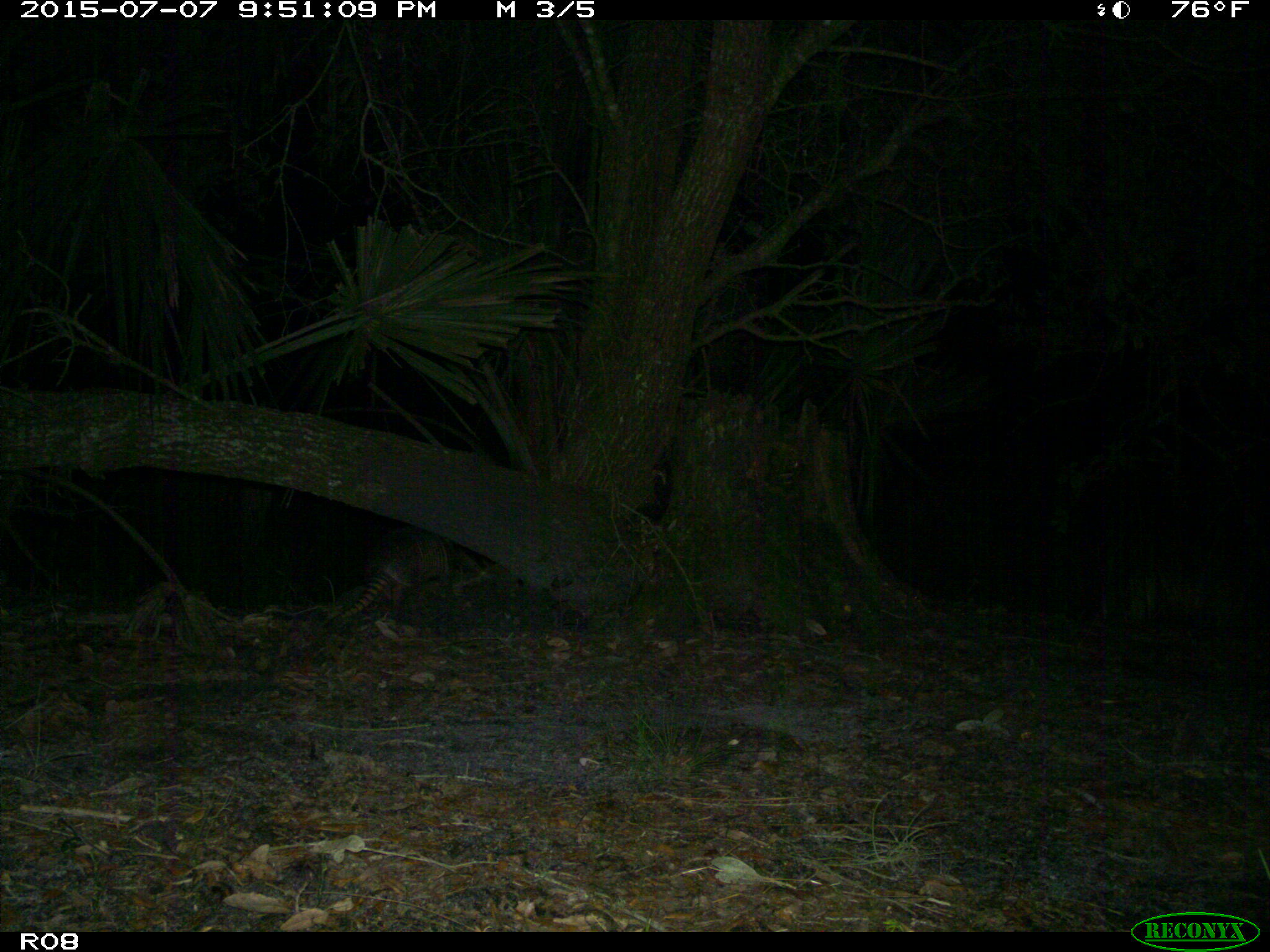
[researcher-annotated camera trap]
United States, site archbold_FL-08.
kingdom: Animalia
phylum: Chordata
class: Mammalia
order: Cingulata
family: Dasypodidae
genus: Dasypus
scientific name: Dasypus novemcinctus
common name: nine-banded armadillo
Dasypus novemcinctus (nine-banded armadillo).